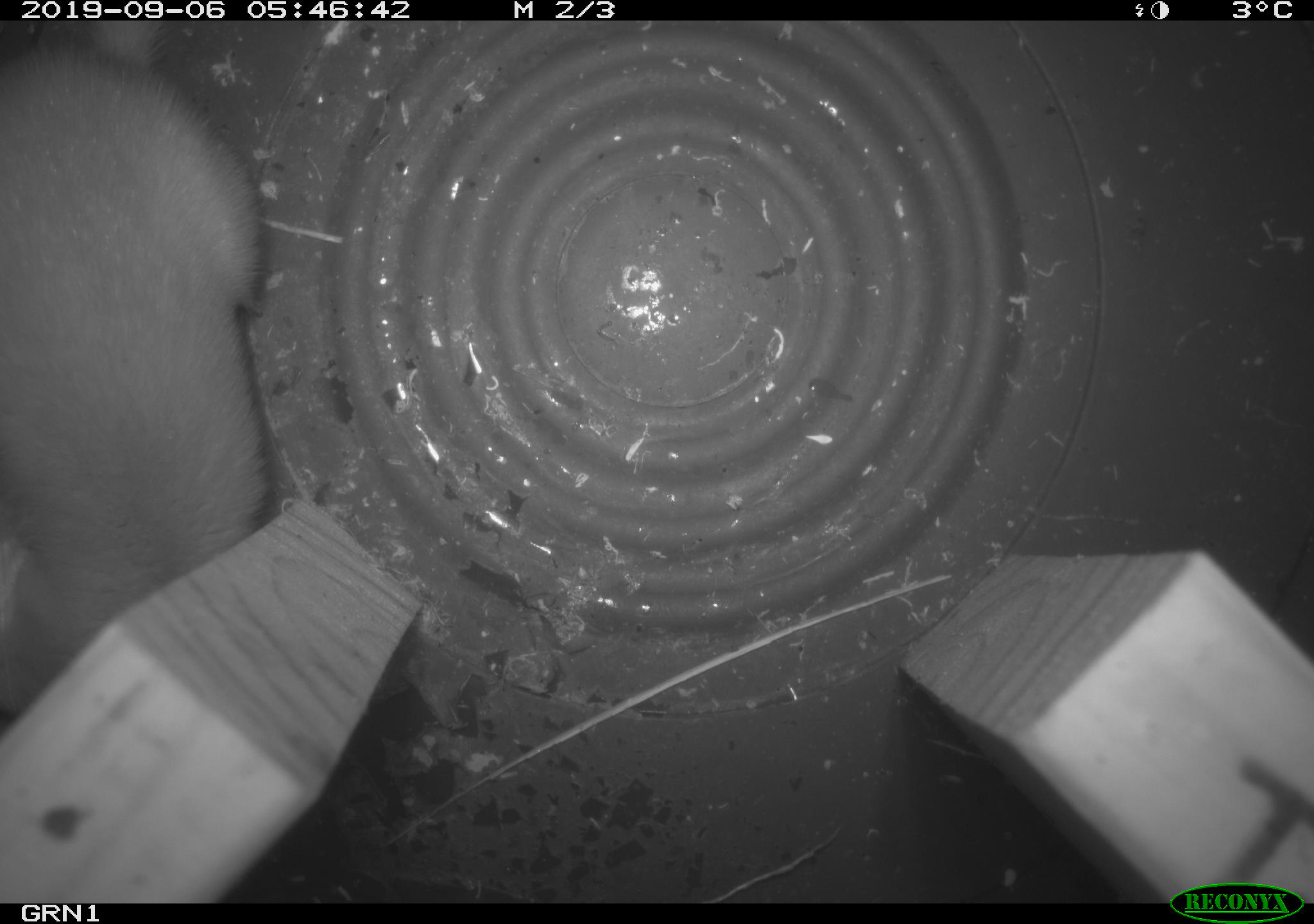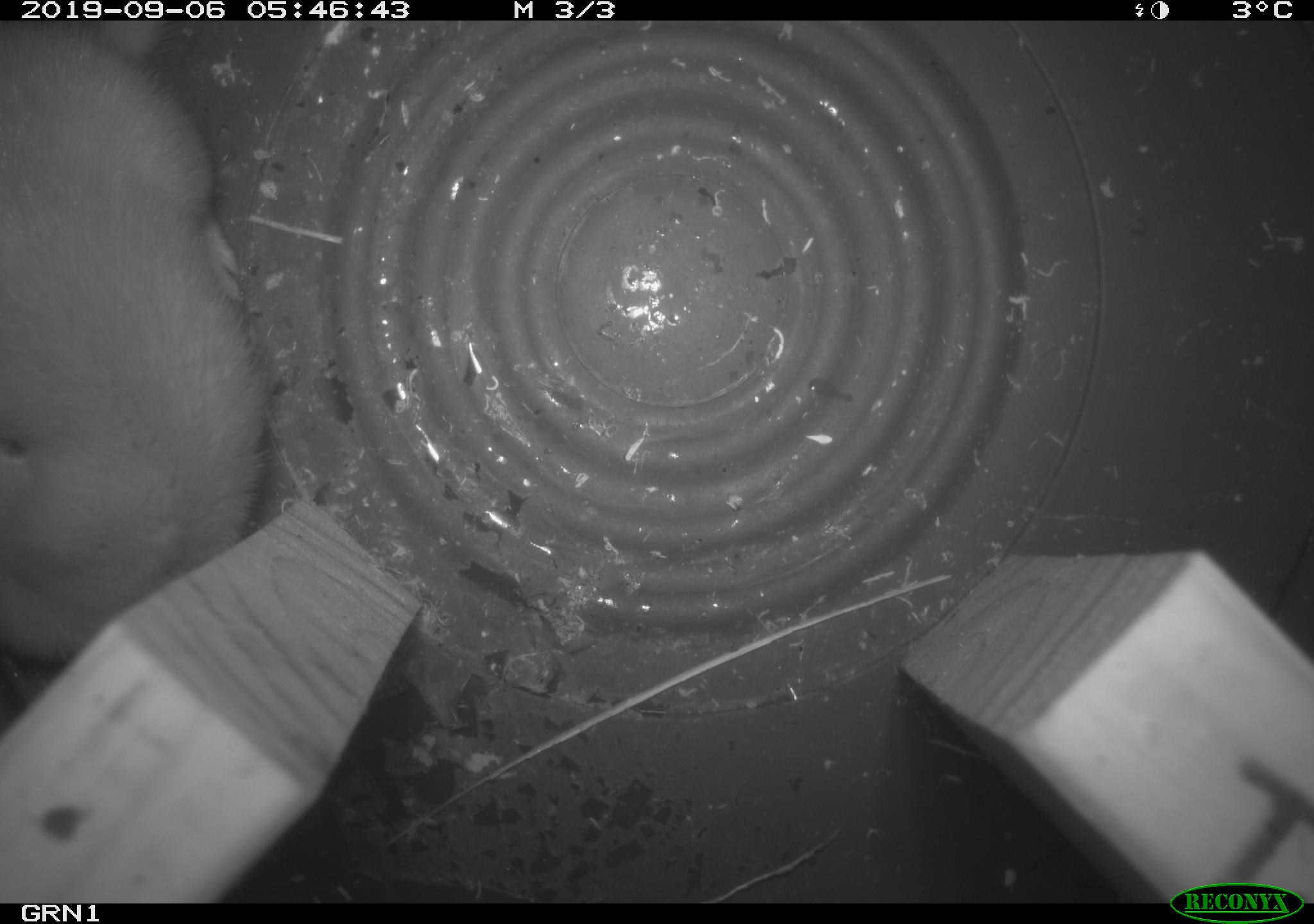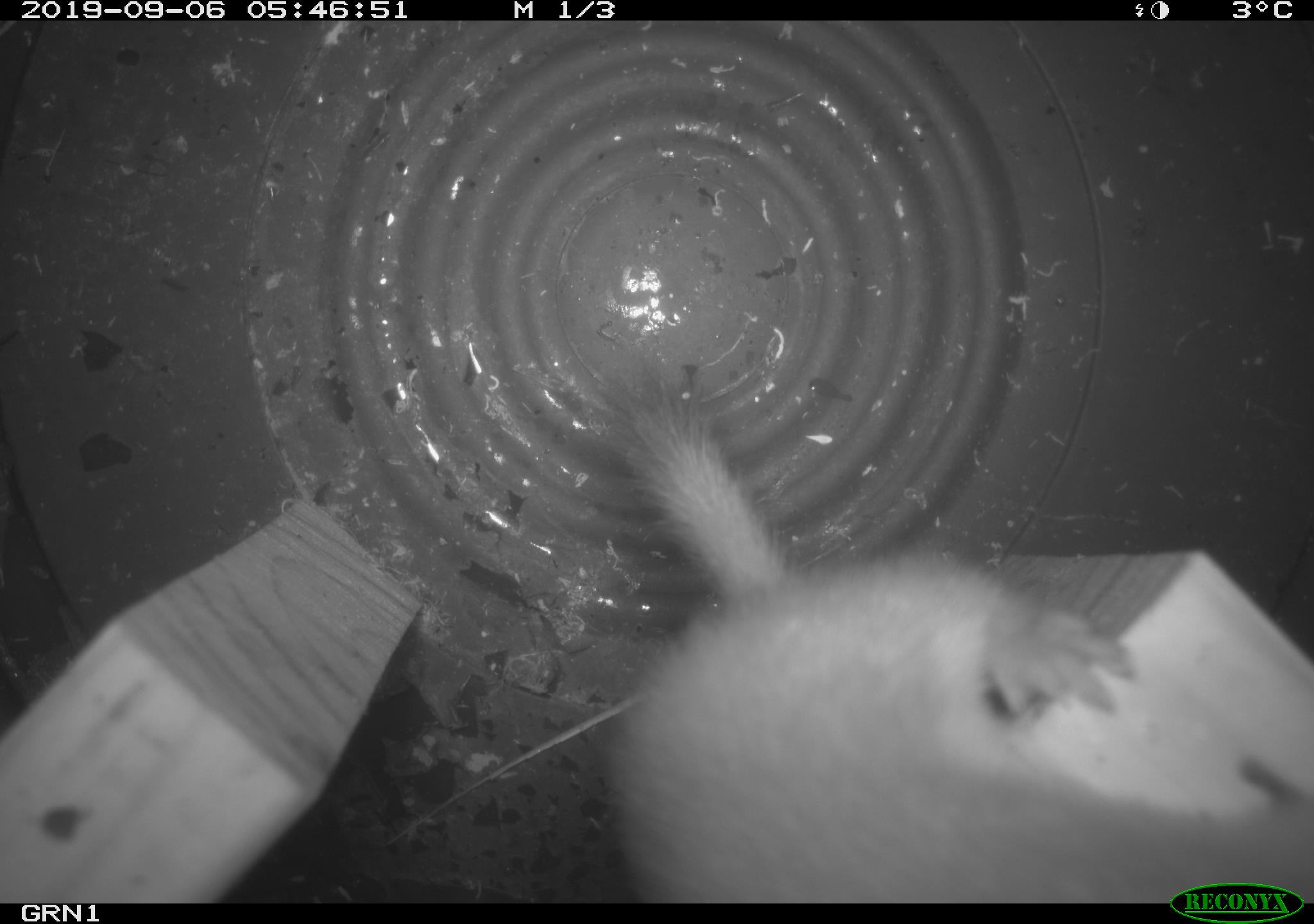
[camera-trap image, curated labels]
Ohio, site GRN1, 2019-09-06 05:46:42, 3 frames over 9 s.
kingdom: Animalia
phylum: Chordata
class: Mammalia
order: Carnivora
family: Mustelidae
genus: Neogale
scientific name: Neogale frenata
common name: long-tailed weasel